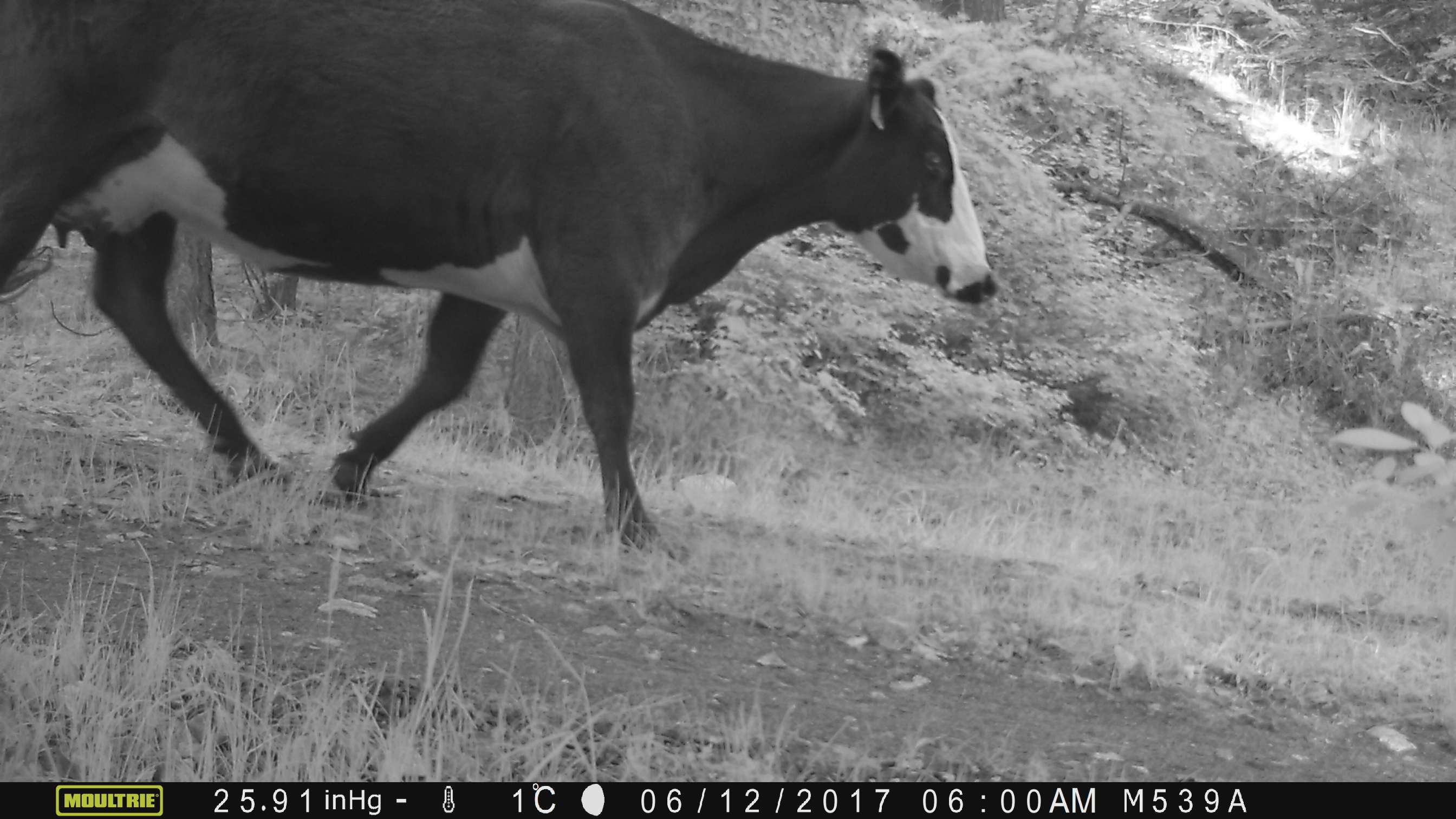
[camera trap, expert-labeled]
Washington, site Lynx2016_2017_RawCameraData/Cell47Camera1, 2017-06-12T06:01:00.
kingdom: Animalia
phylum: Chordata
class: Mammalia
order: Artiodactyla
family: Bovidae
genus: Bos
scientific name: Bos taurus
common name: domestic cattle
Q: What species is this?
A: Domestic cattle (Bos taurus).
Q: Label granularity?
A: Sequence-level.